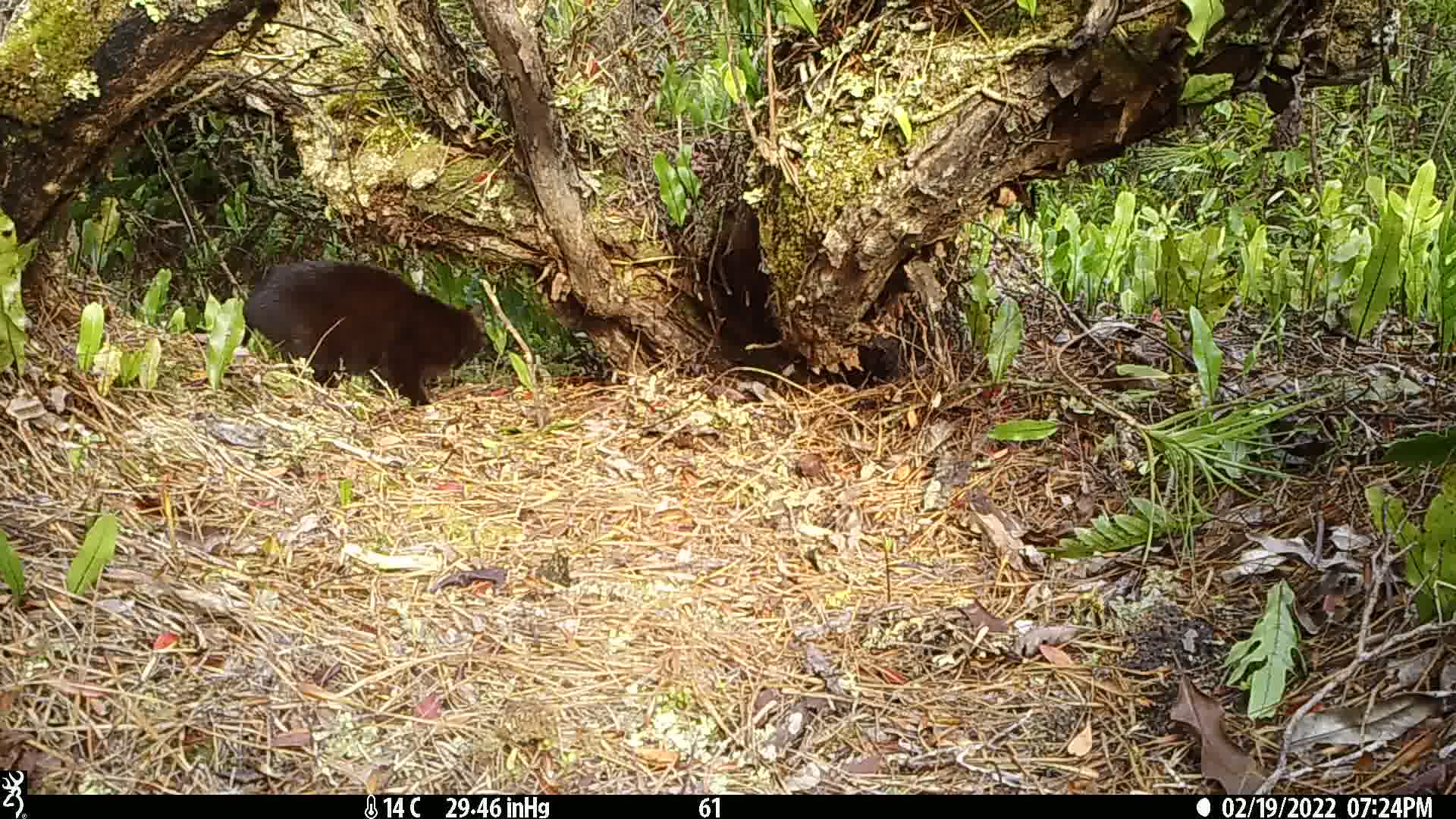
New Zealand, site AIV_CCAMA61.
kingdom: Animalia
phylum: Chordata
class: Mammalia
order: Carnivora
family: Felidae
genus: Felis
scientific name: Felis catus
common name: domestic cat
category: cat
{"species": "cat (domestic cat) (Felis catus)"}